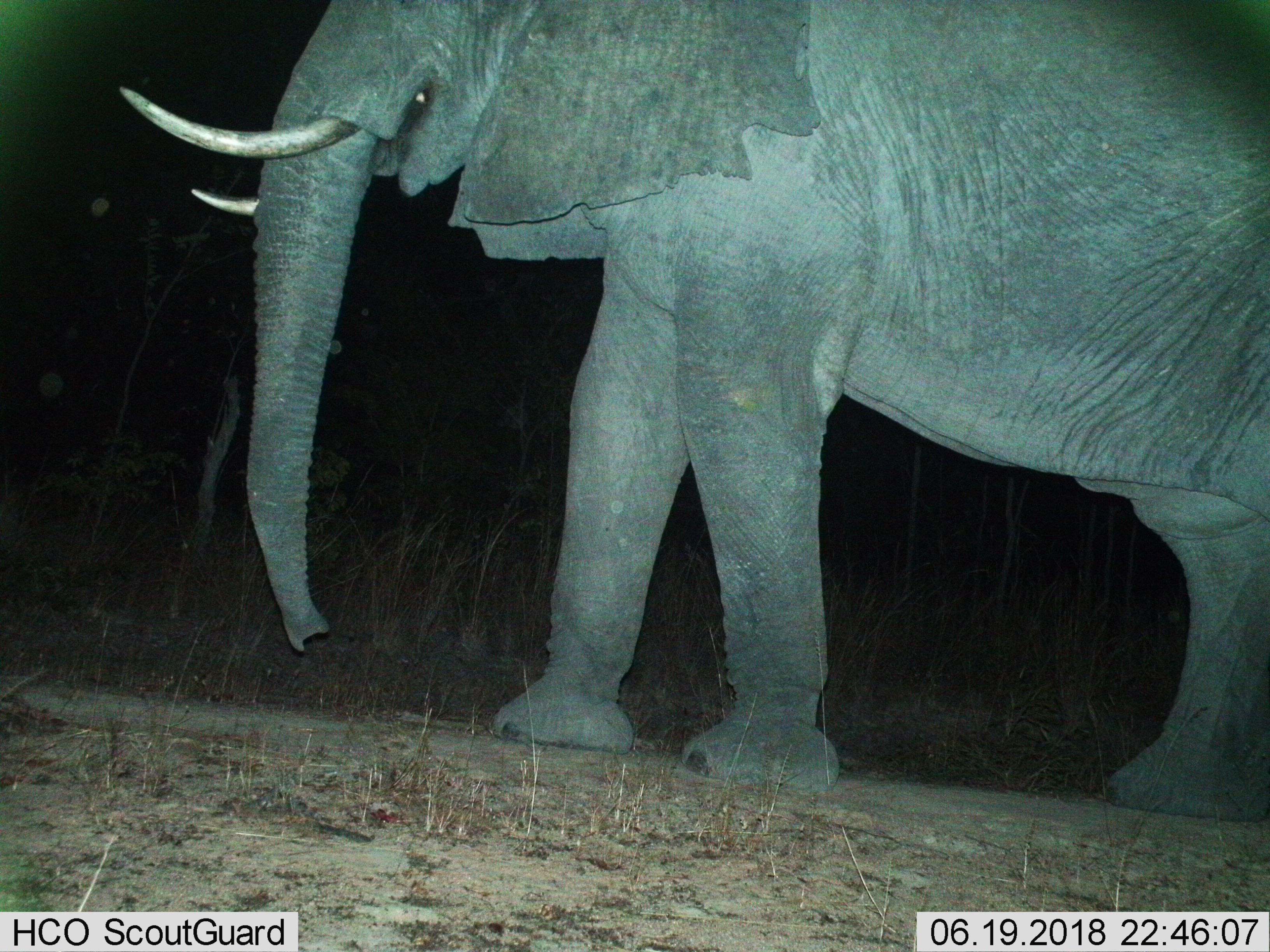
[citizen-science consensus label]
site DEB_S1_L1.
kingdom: Animalia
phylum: Chordata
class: Mammalia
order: Proboscidea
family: Elephantidae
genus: Loxodonta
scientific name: Loxodonta africana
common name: african bush elephant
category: elephant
Elephant (african bush elephant) (Loxodonta africana), count 1. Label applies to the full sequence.